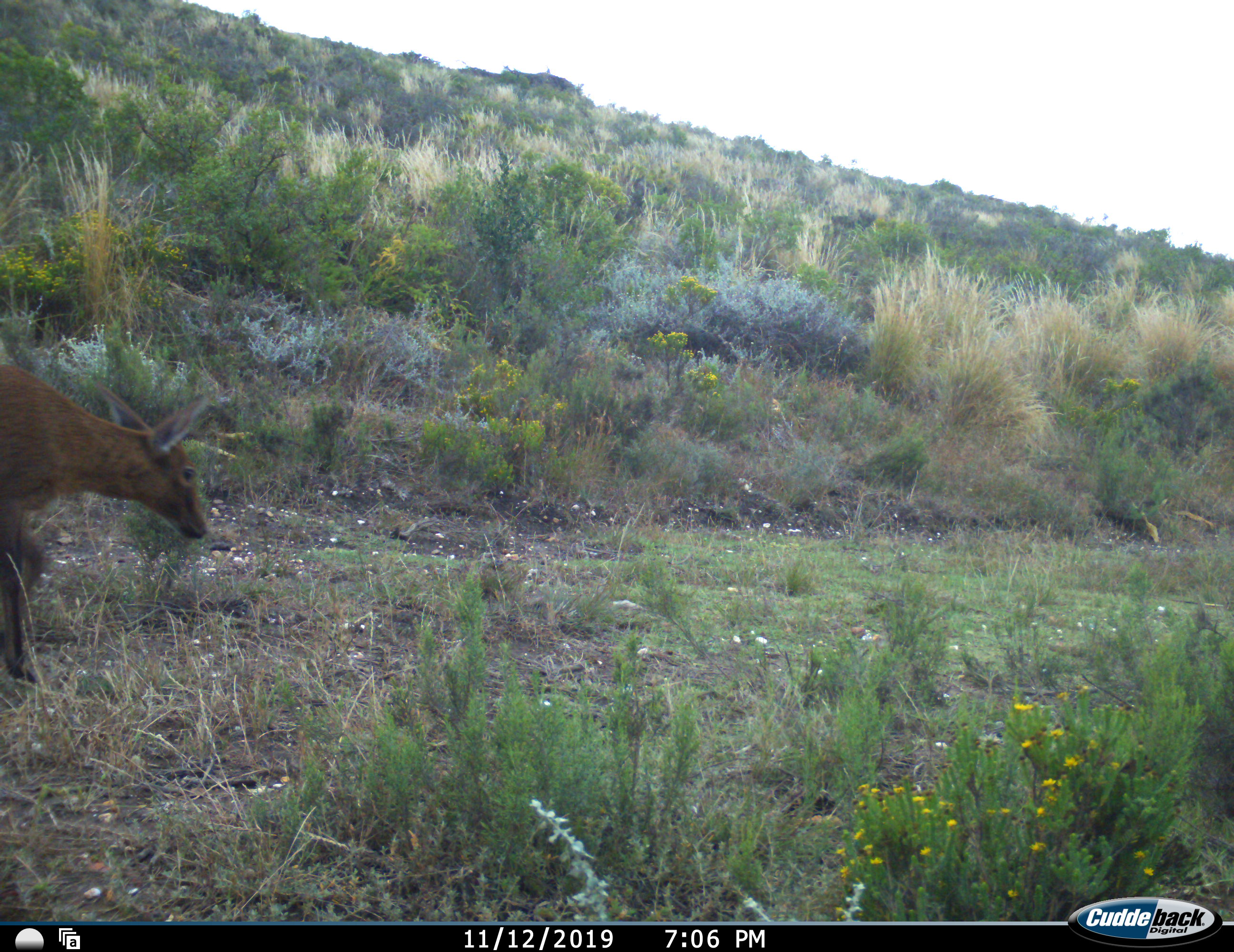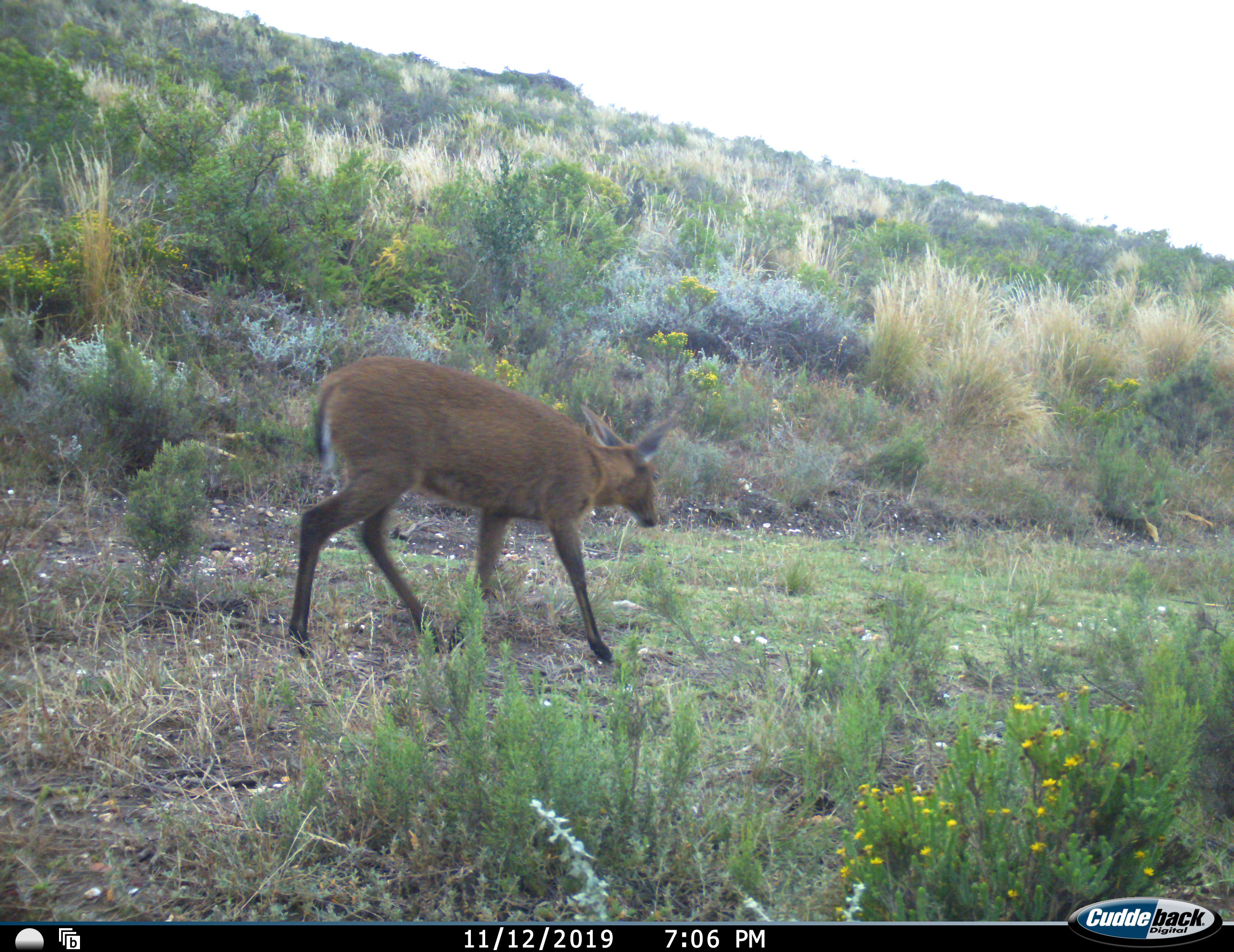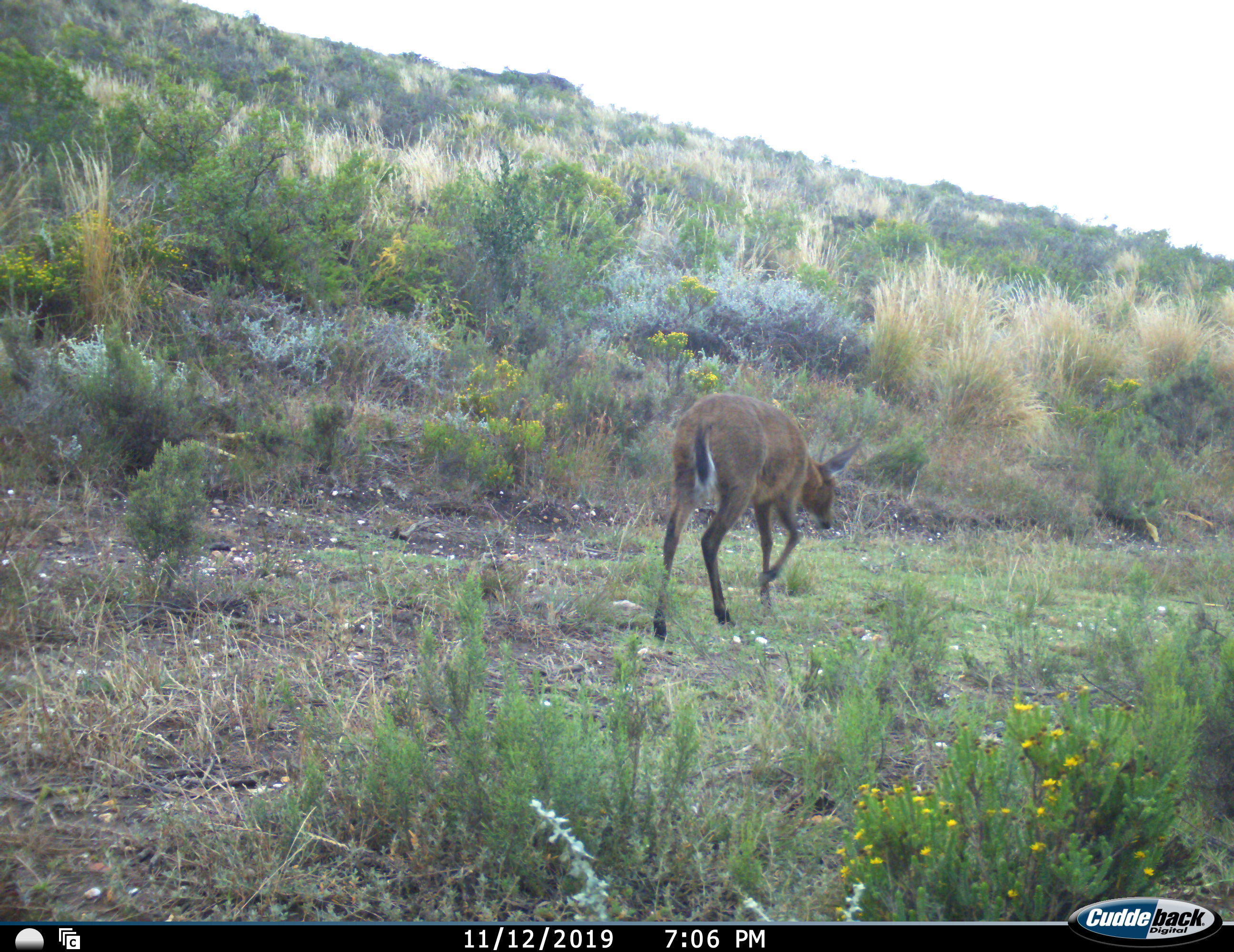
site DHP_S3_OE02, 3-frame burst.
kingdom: Animalia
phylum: Chordata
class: Mammalia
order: Artiodactyla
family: Bovidae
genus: Pelea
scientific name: Pelea capreolus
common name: grey rhebok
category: rhebokgrey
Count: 1.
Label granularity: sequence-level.